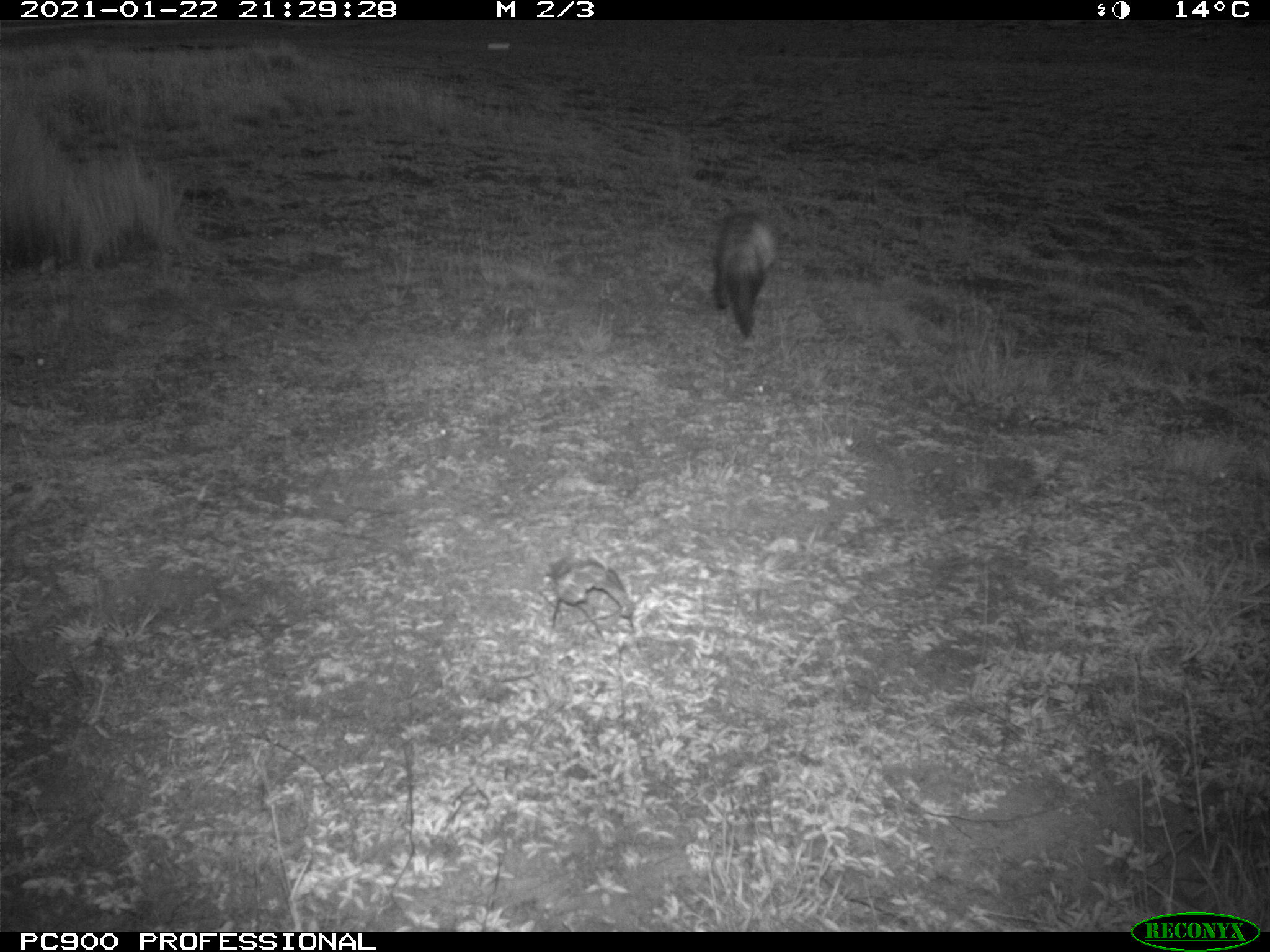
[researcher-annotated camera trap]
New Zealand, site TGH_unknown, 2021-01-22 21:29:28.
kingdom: Animalia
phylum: Chordata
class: Mammalia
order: Carnivora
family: Mustelidae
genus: Mustela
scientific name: Mustela furo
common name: ferret